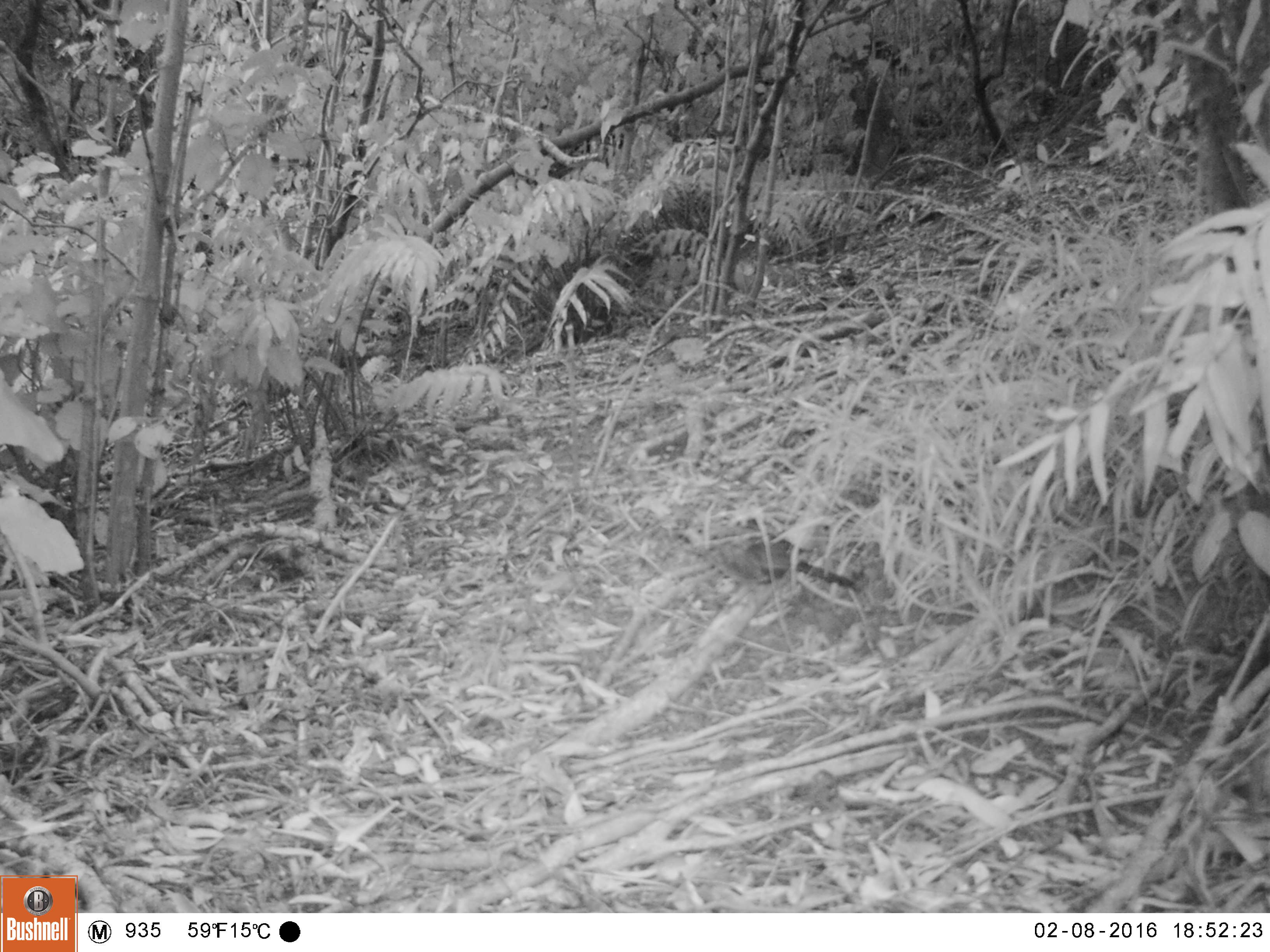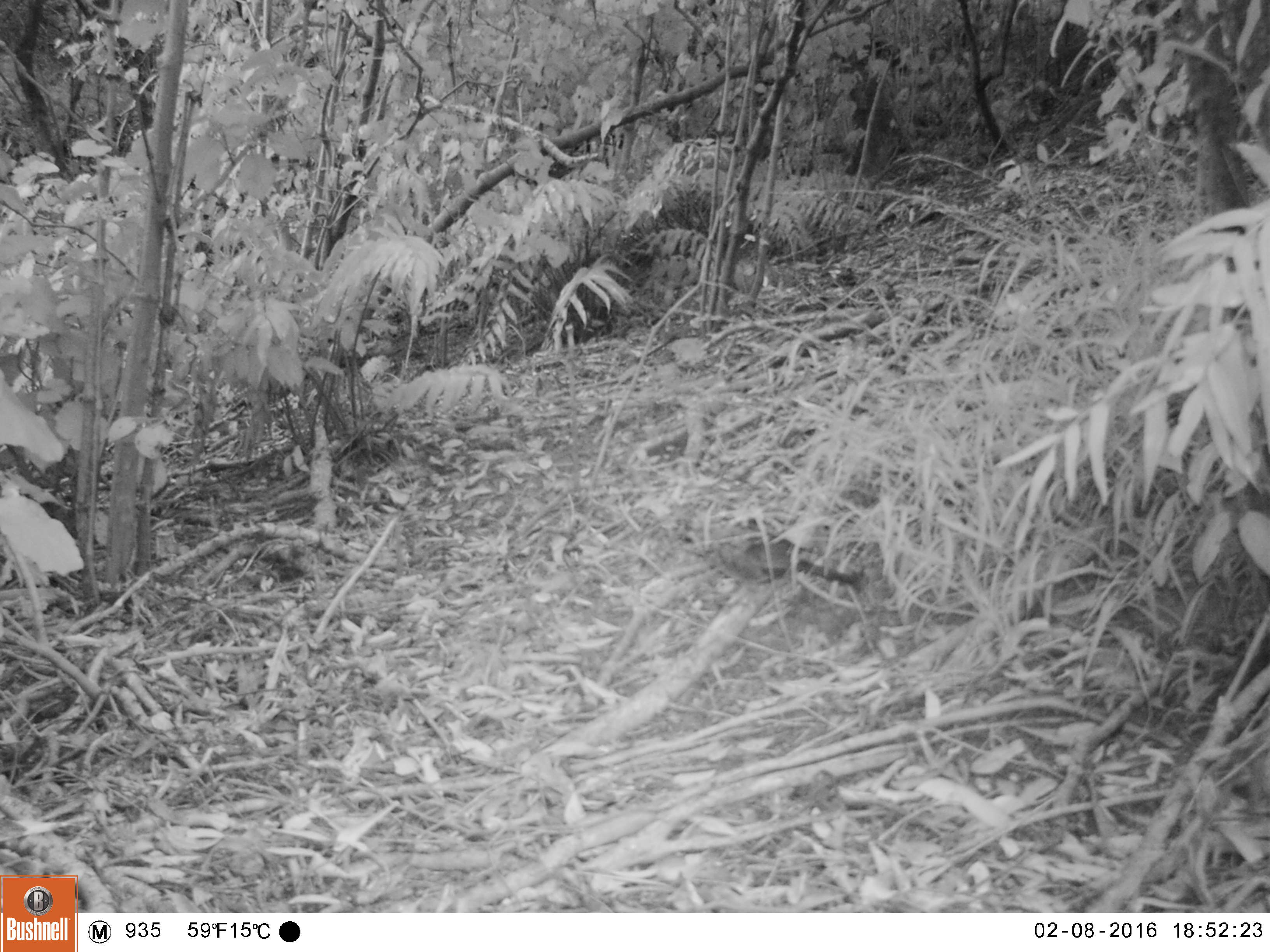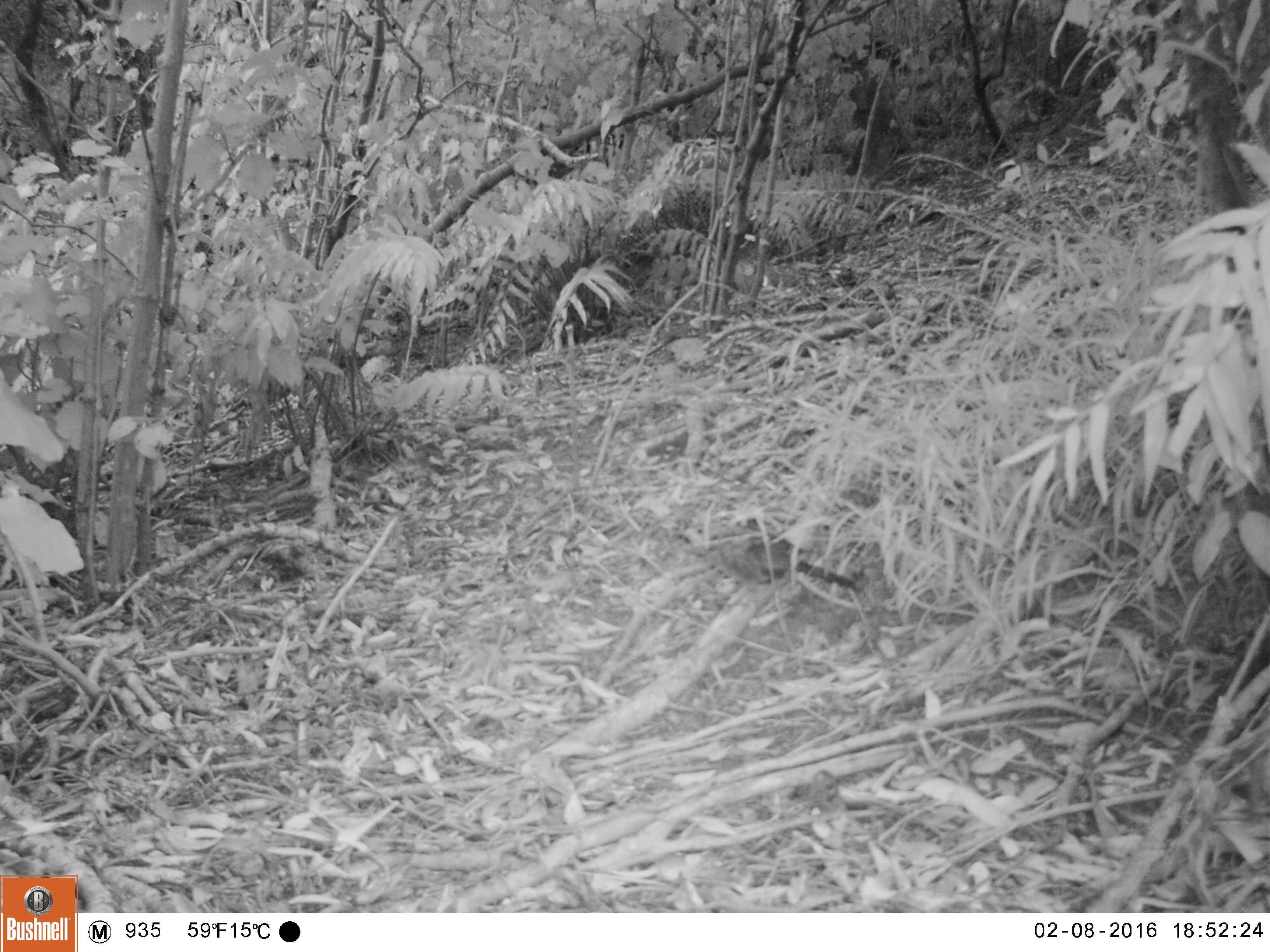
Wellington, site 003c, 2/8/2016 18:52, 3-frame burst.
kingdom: Animalia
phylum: Chordata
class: Aves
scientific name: Aves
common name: bird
Bird (Aves).